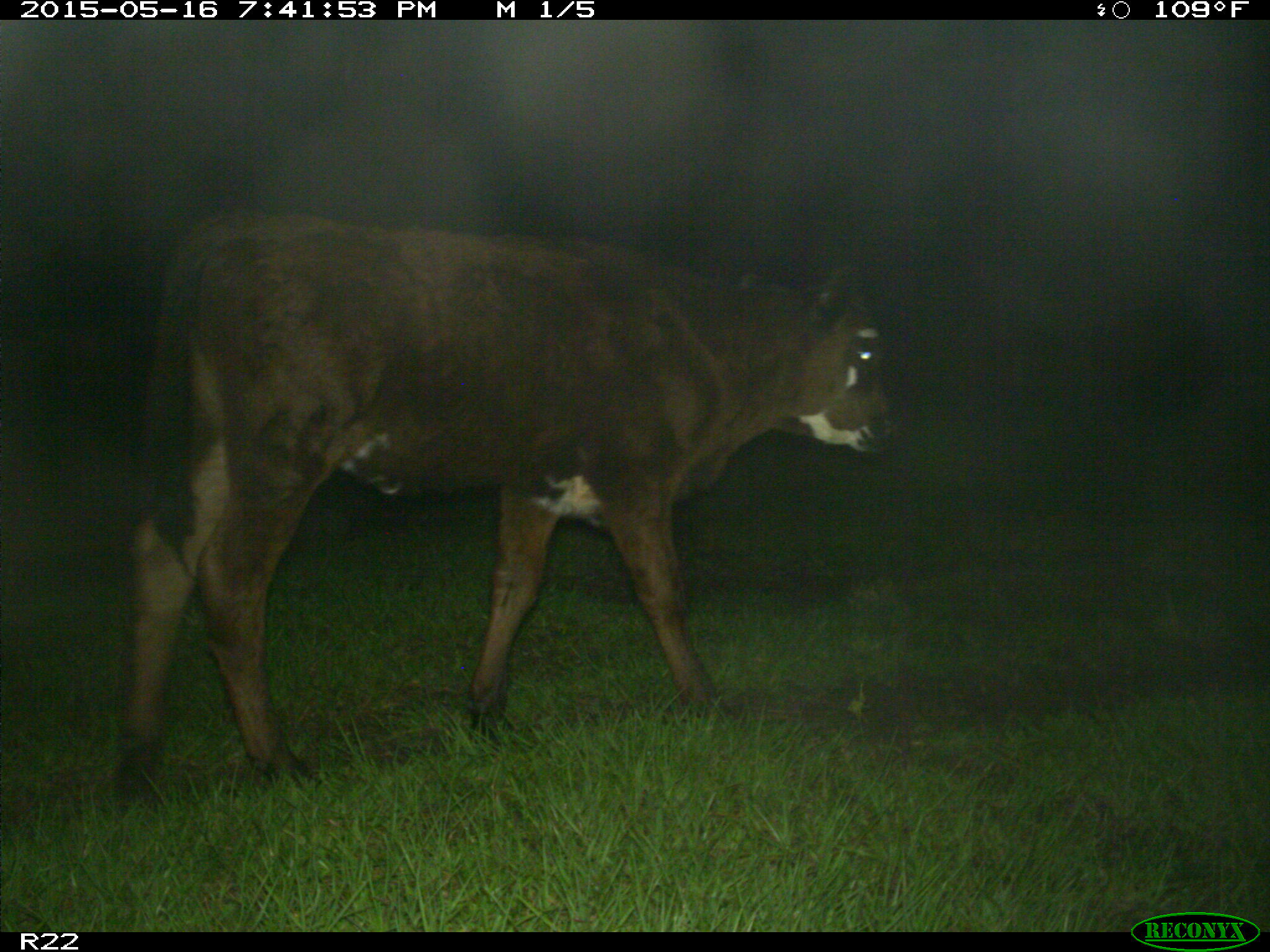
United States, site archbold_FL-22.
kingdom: Animalia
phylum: Chordata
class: Mammalia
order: Artiodactyla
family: Bovidae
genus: Bos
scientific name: Bos taurus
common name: domestic cow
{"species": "Bos taurus (domestic cow)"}